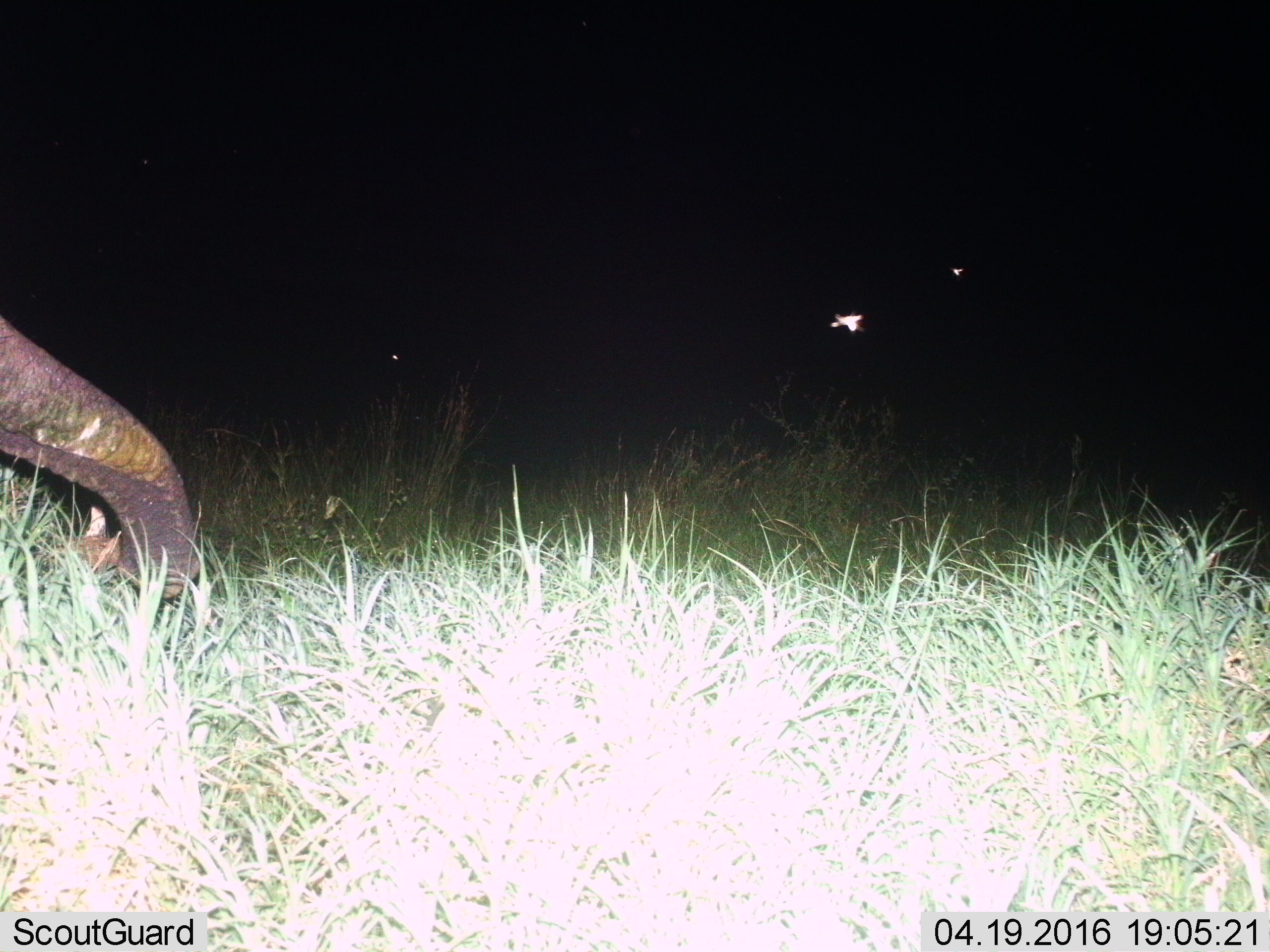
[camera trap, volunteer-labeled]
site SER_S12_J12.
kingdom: Animalia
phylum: Chordata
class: Mammalia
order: Proboscidea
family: Elephantidae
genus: Loxodonta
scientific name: Loxodonta africana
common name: african bush elephant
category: elephant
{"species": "elephant (african bush elephant) (Loxodonta africana)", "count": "1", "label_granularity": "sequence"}